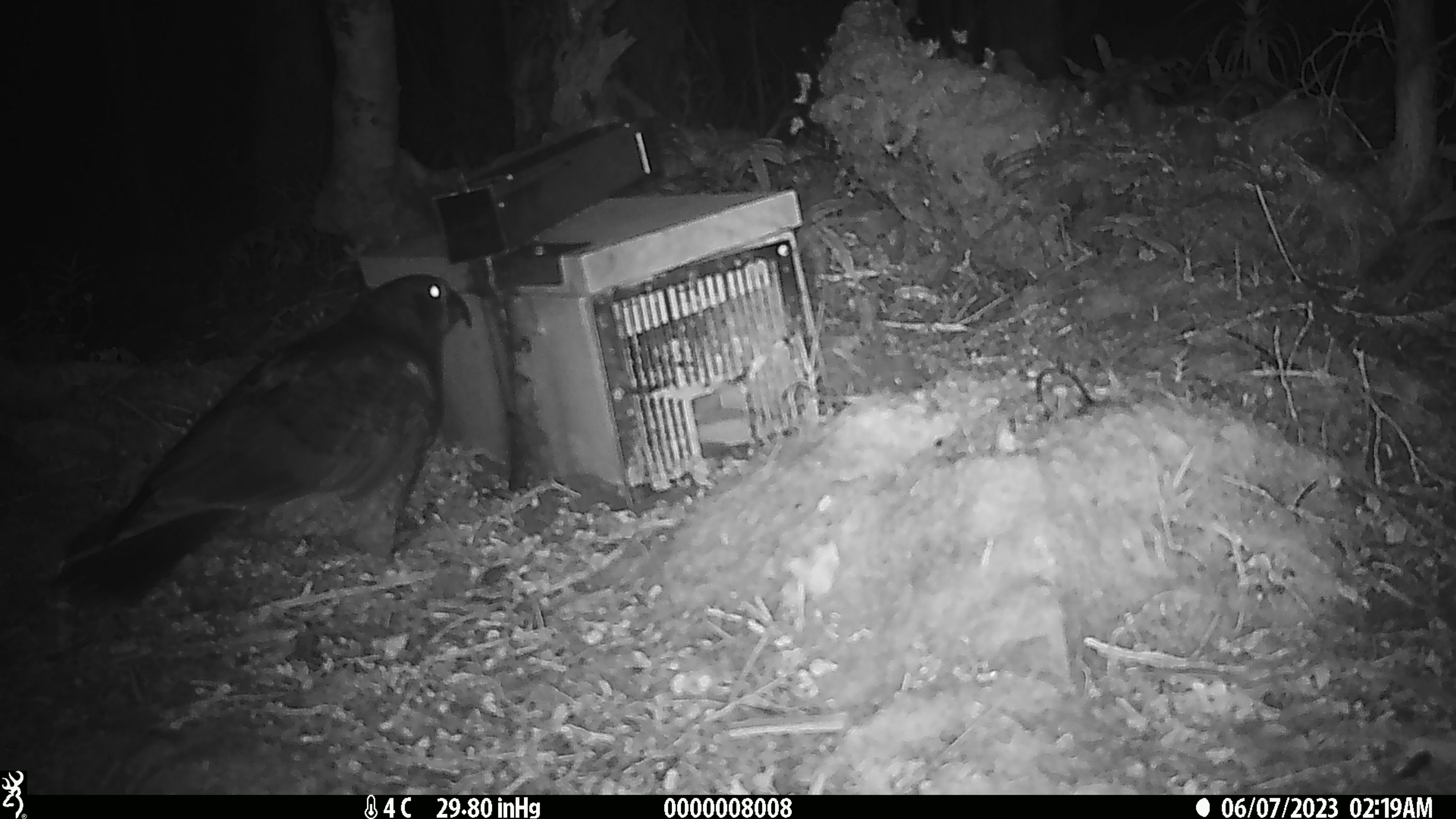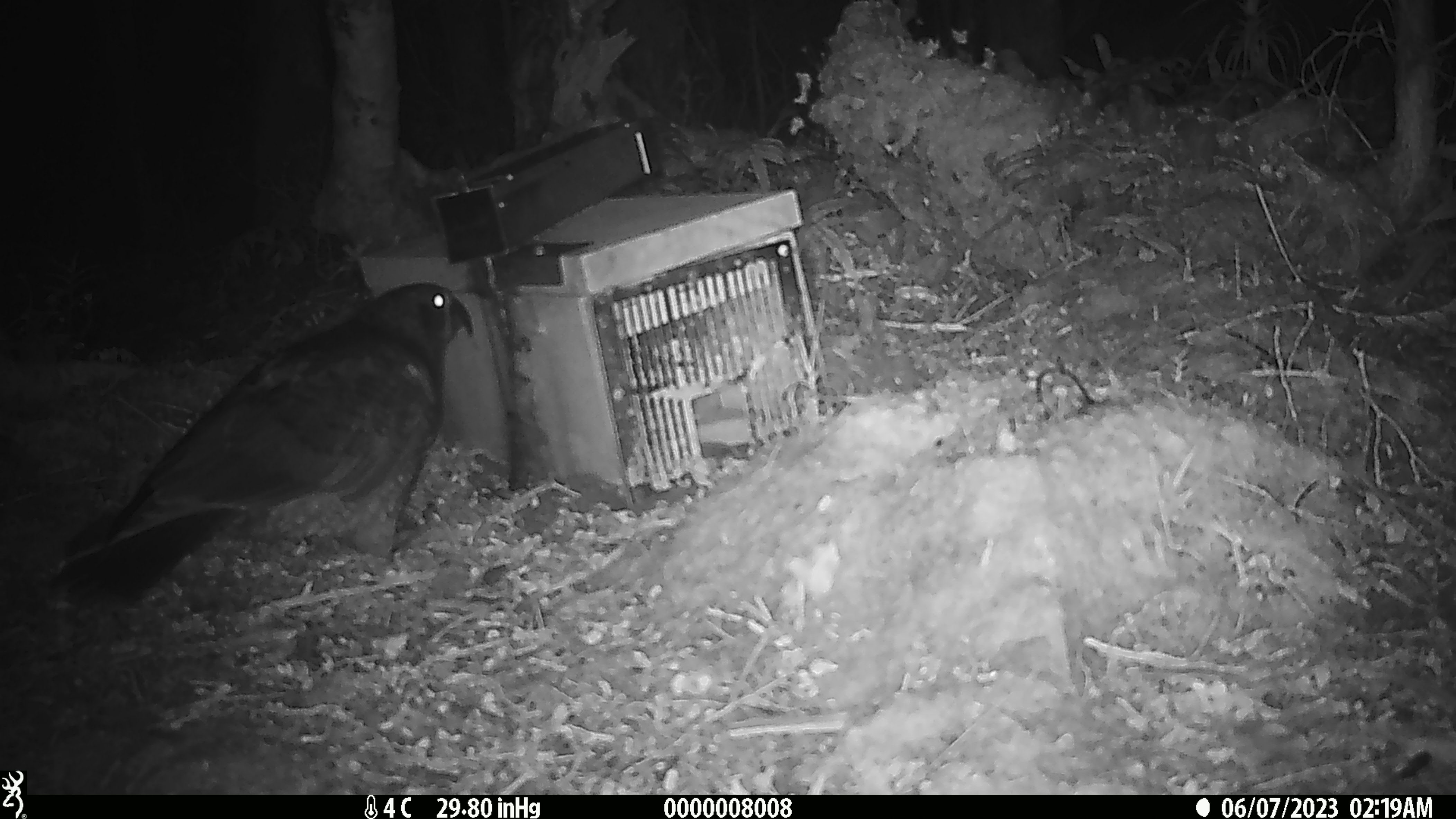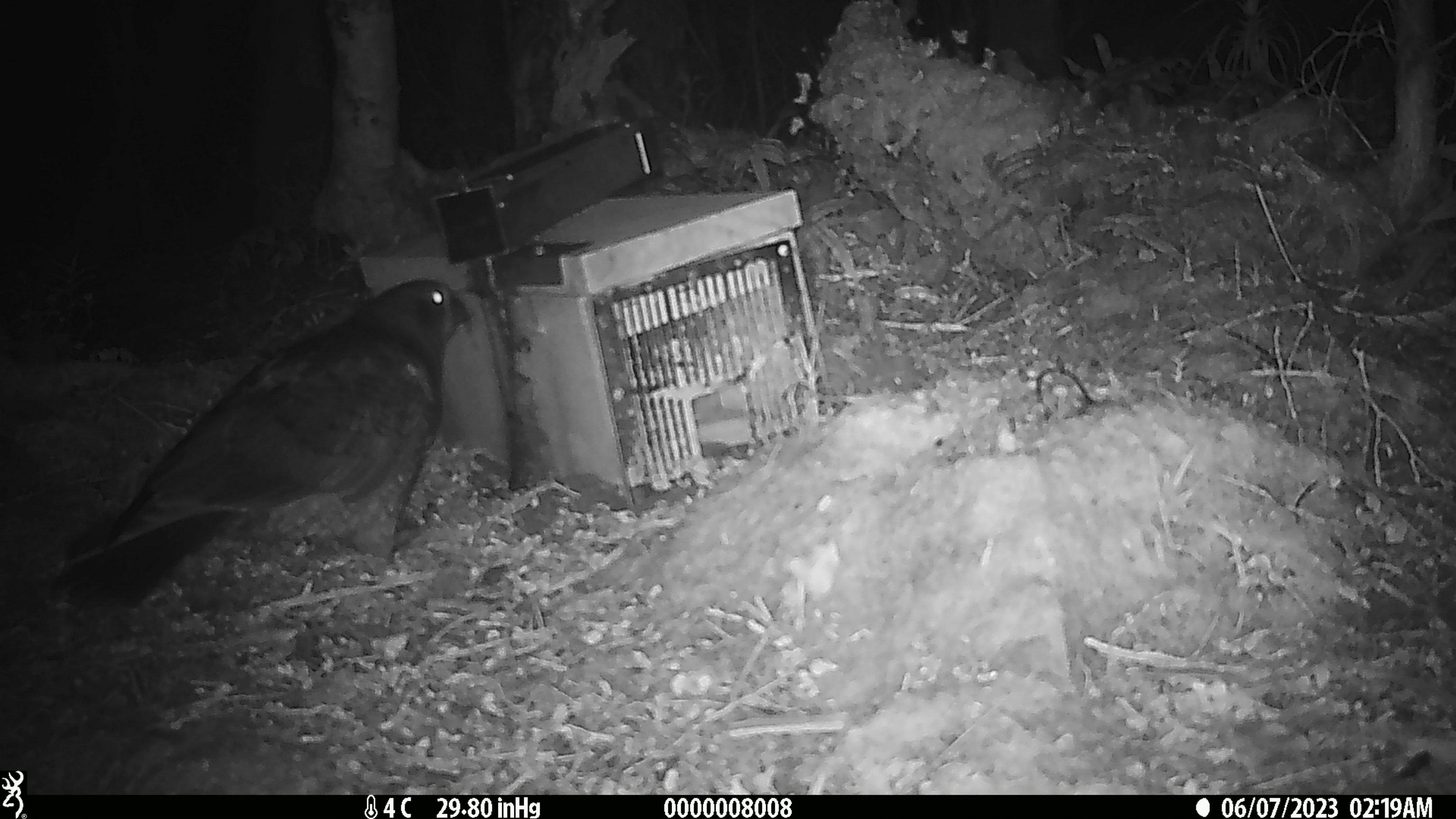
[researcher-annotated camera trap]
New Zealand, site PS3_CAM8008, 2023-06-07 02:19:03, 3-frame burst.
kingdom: Animalia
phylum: Chordata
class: Aves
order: Psittaciformes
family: Strigopidae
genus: Nestor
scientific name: Nestor notabilis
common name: kea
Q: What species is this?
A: Kea (Nestor notabilis).